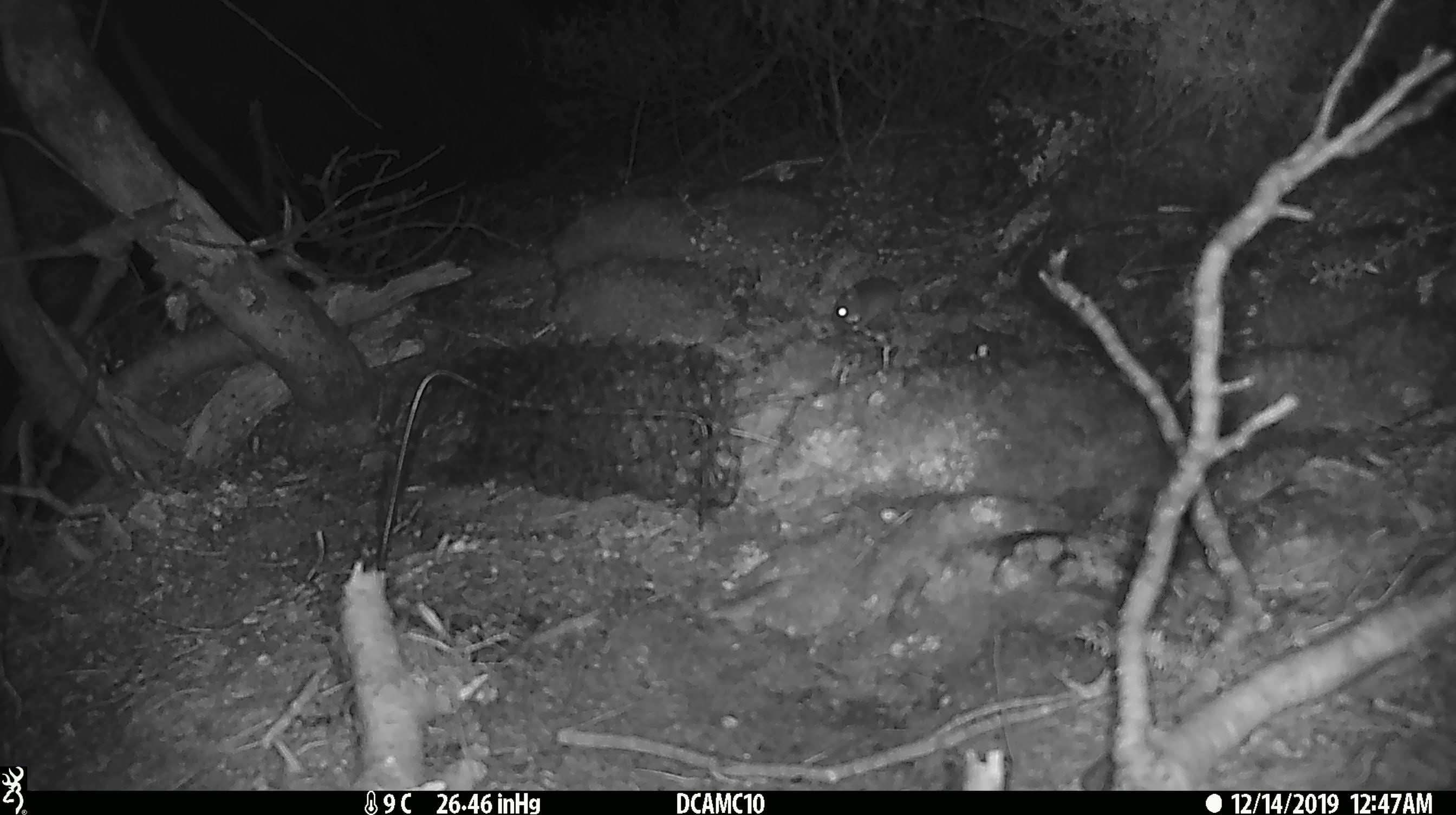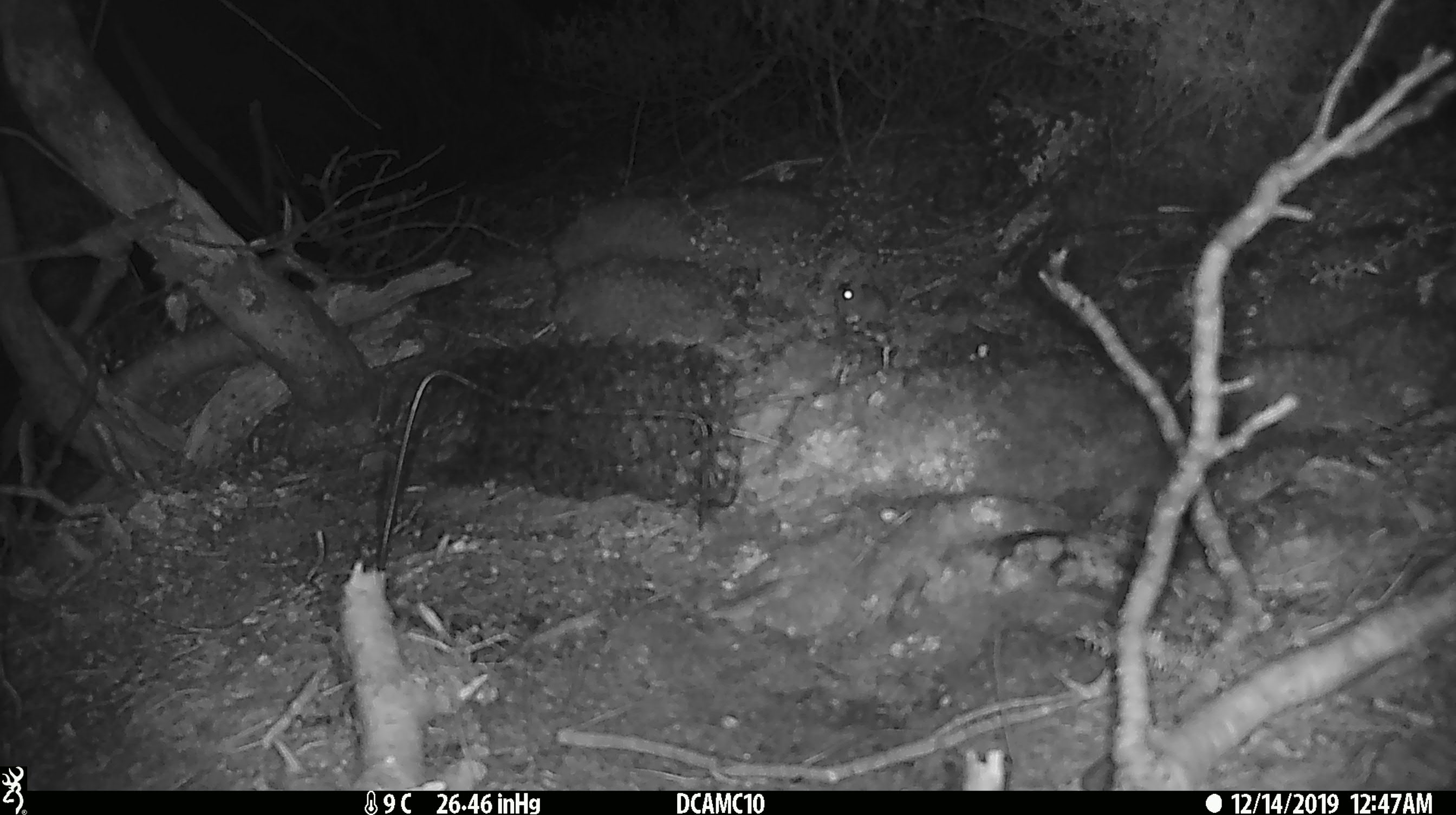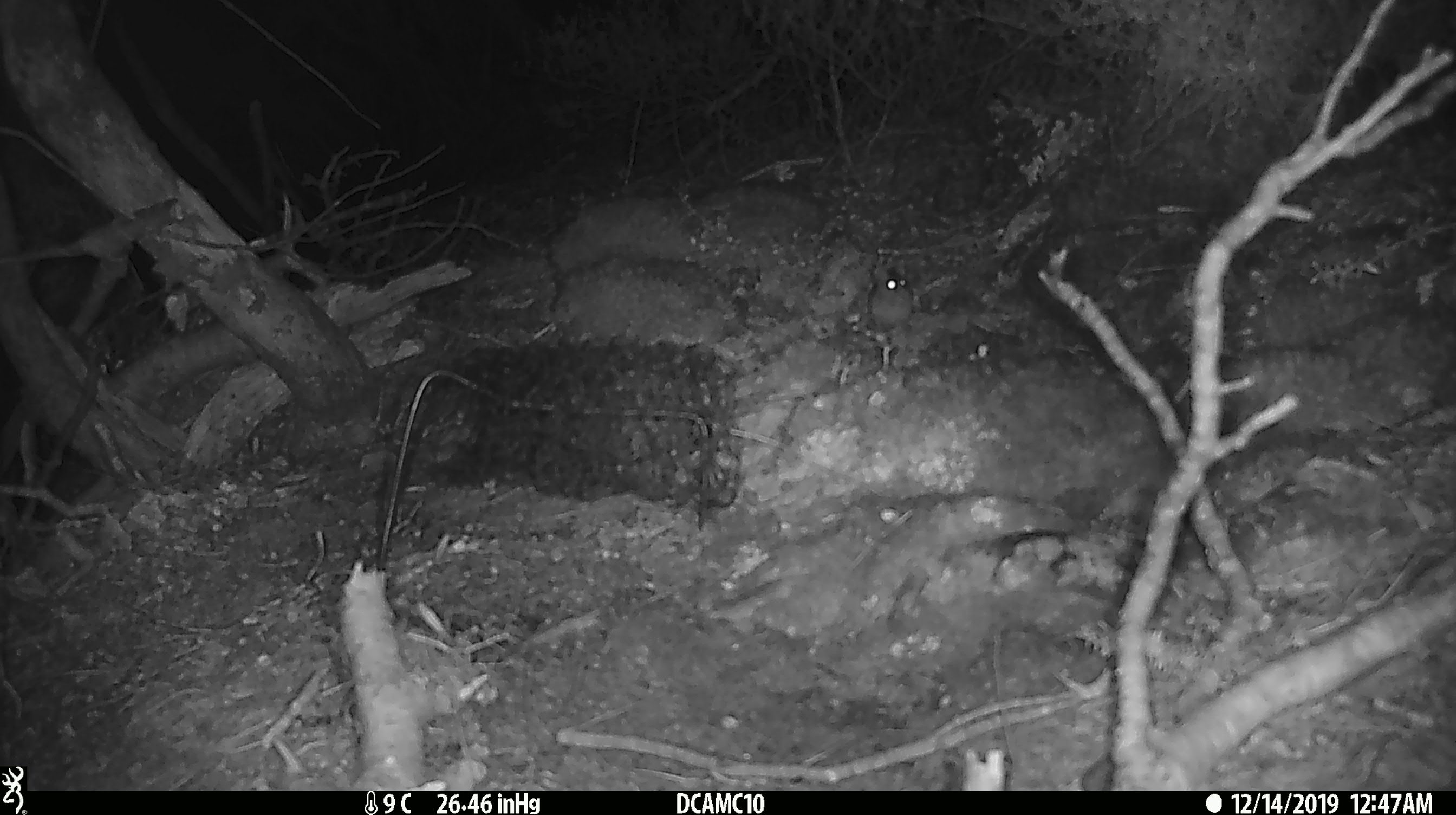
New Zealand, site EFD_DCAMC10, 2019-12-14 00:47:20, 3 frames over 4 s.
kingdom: Animalia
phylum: Chordata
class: Mammalia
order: Rodentia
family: Muridae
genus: Mus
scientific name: Mus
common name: mouse